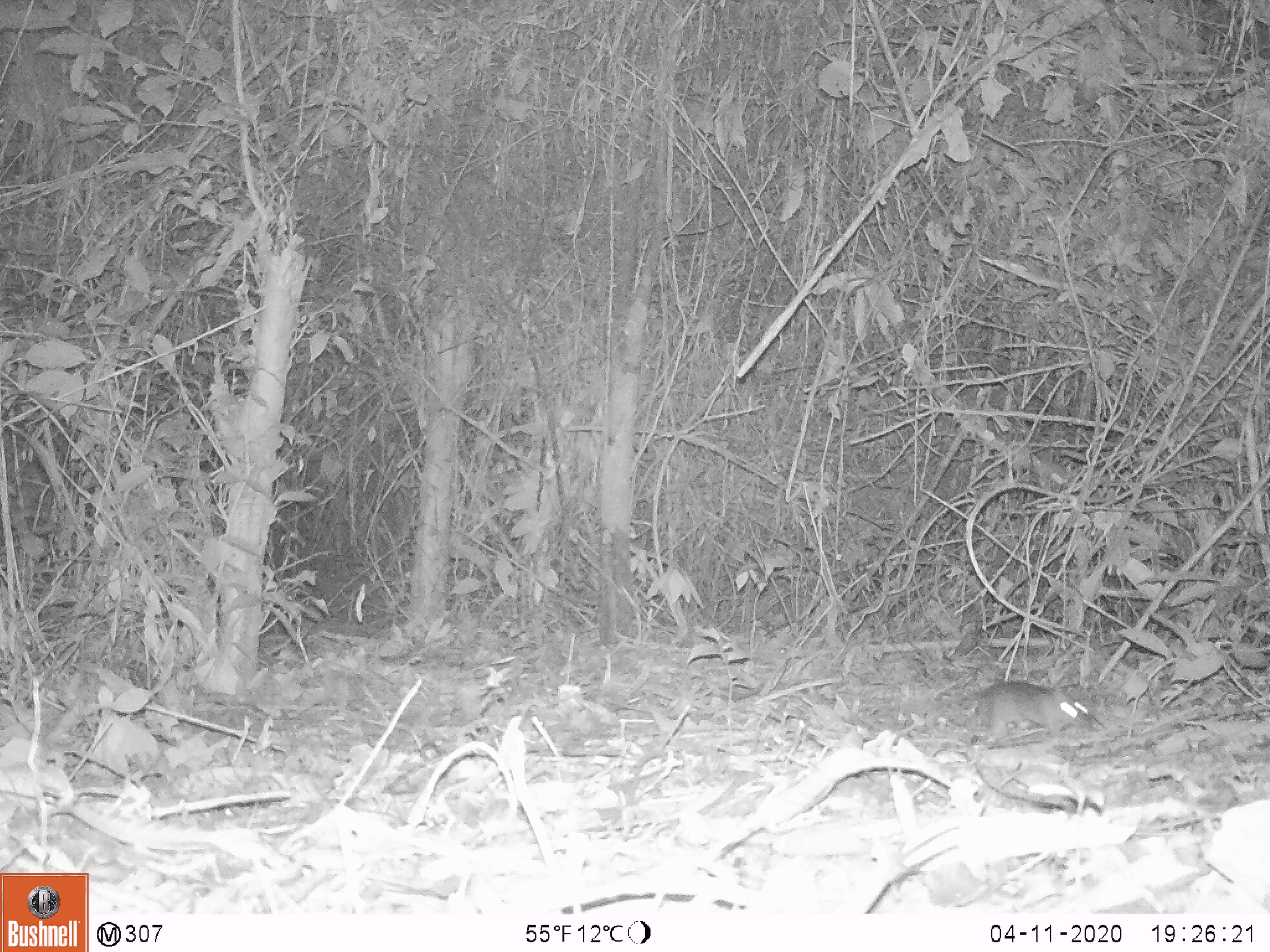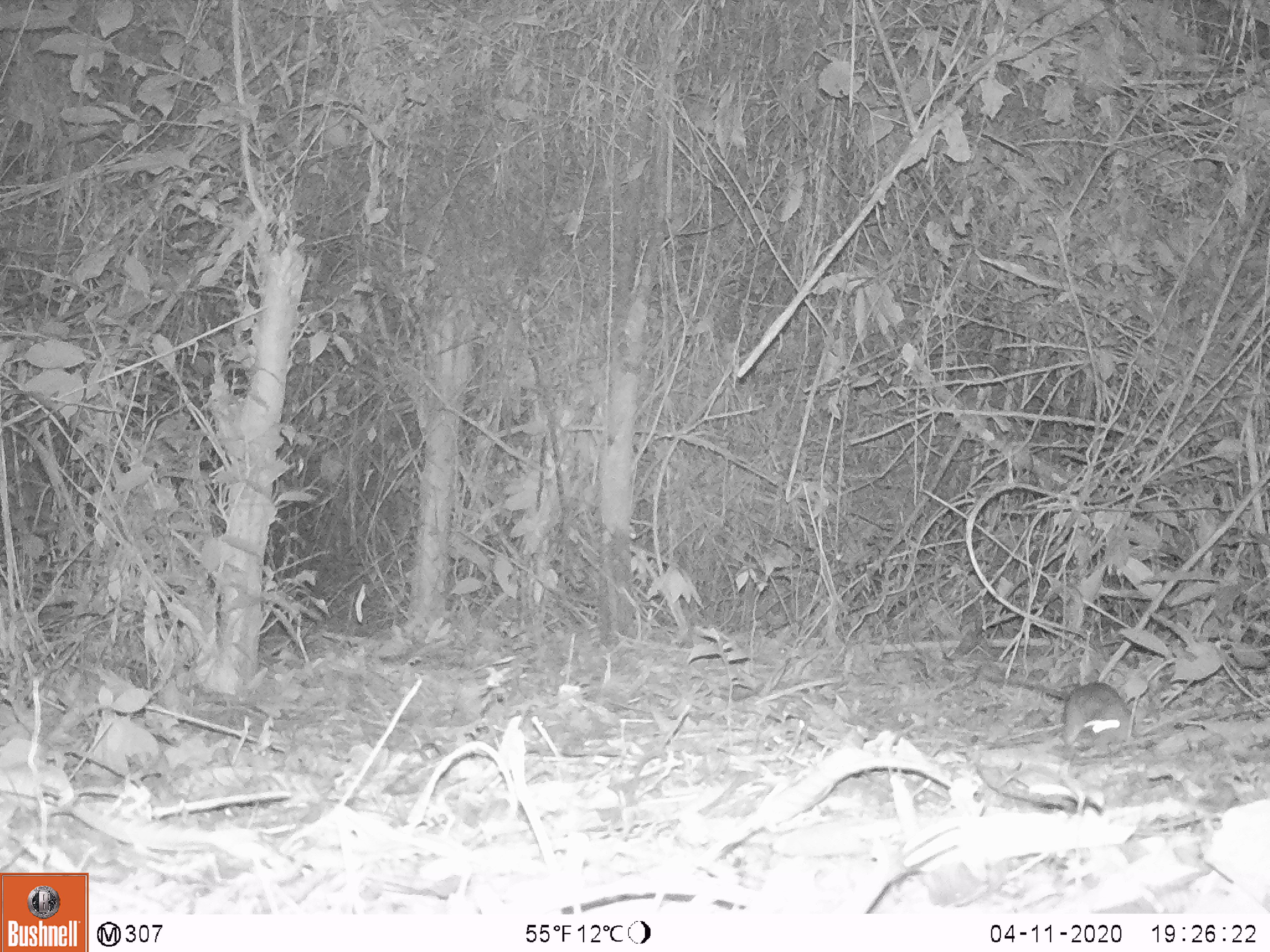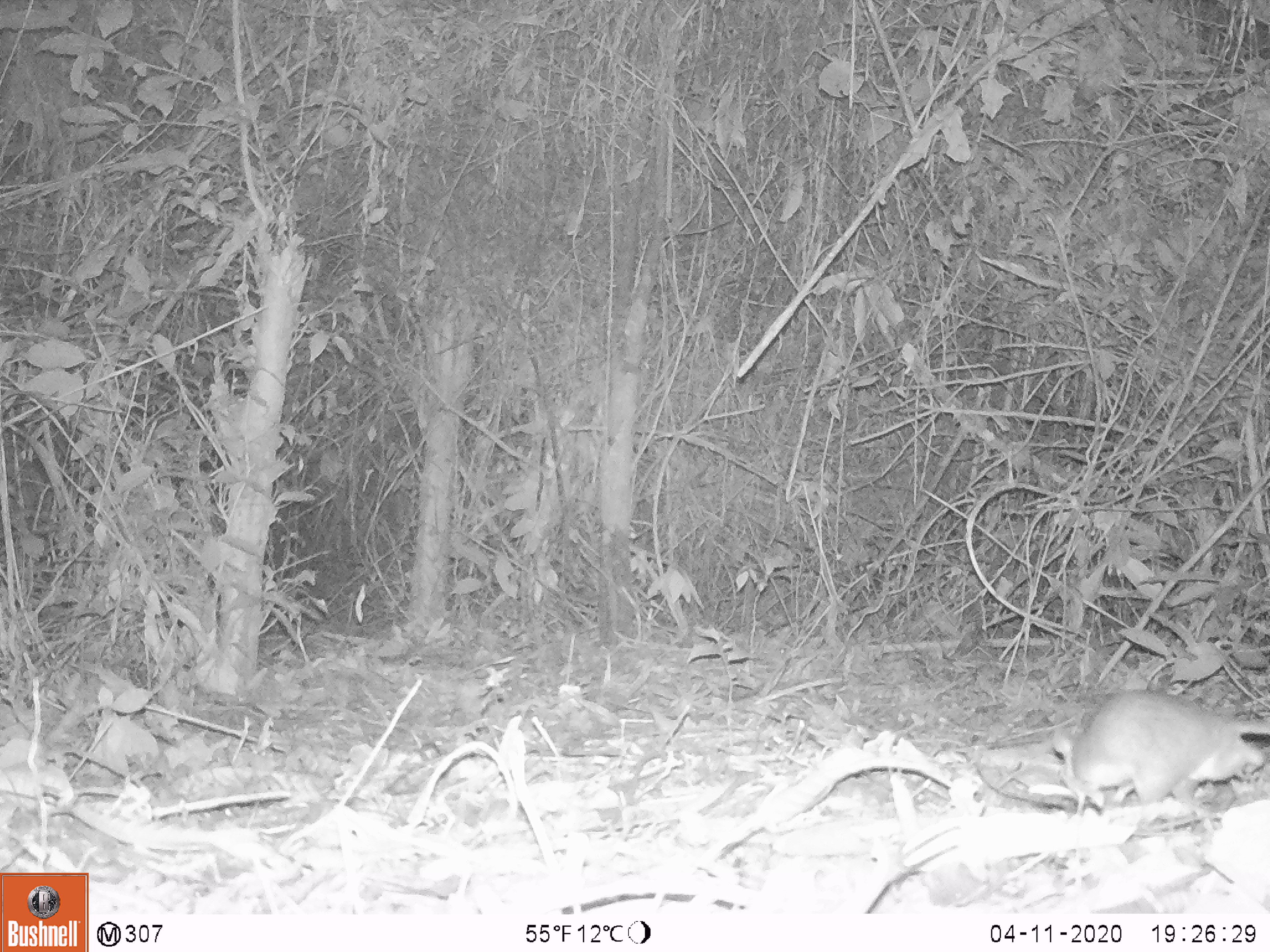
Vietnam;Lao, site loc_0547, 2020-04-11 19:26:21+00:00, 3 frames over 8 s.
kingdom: Animalia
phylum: Chordata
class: Mammalia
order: Rodentia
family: Muridae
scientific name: Muridae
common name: old-world mice and rats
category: unidentified murid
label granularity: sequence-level